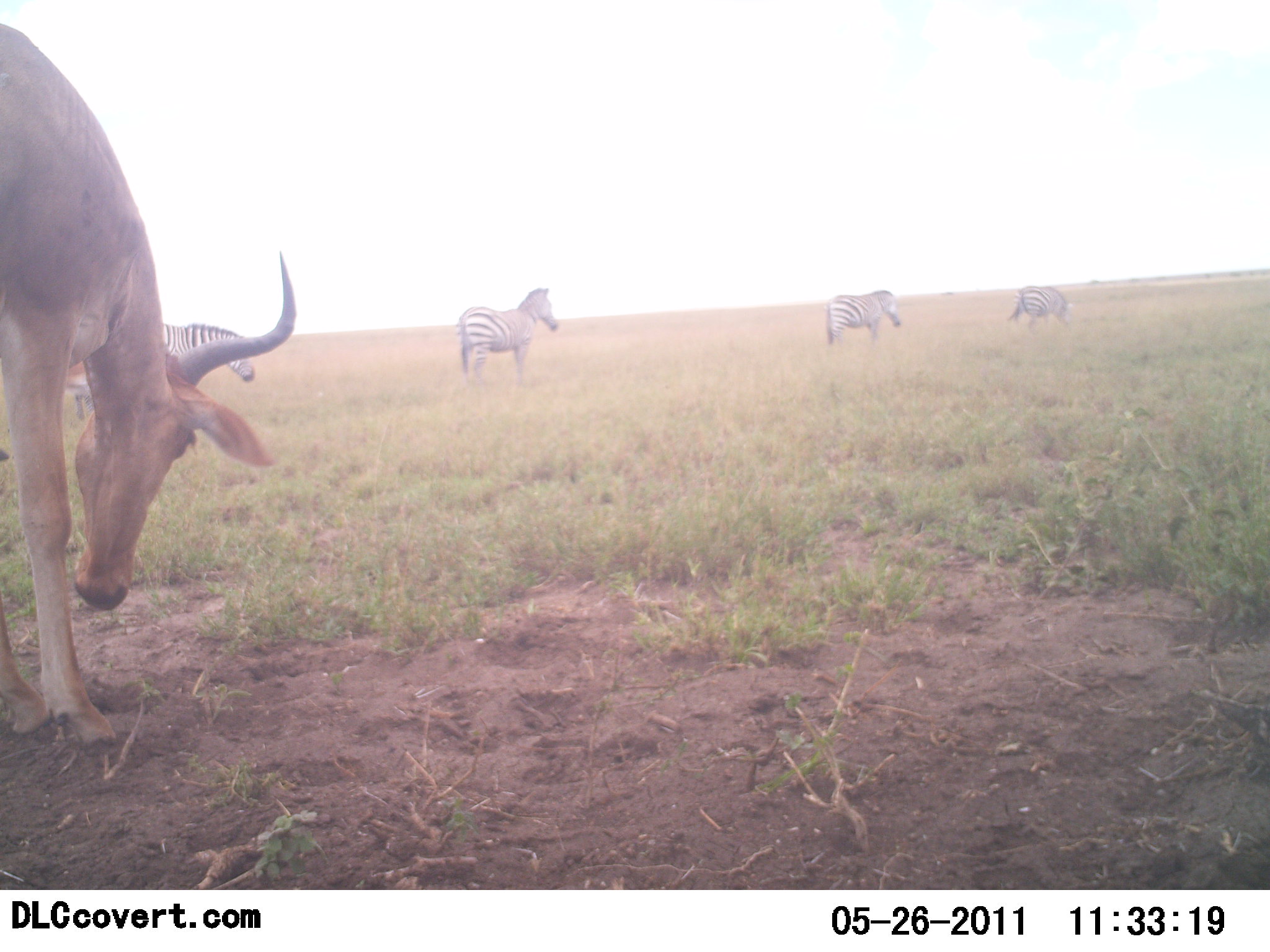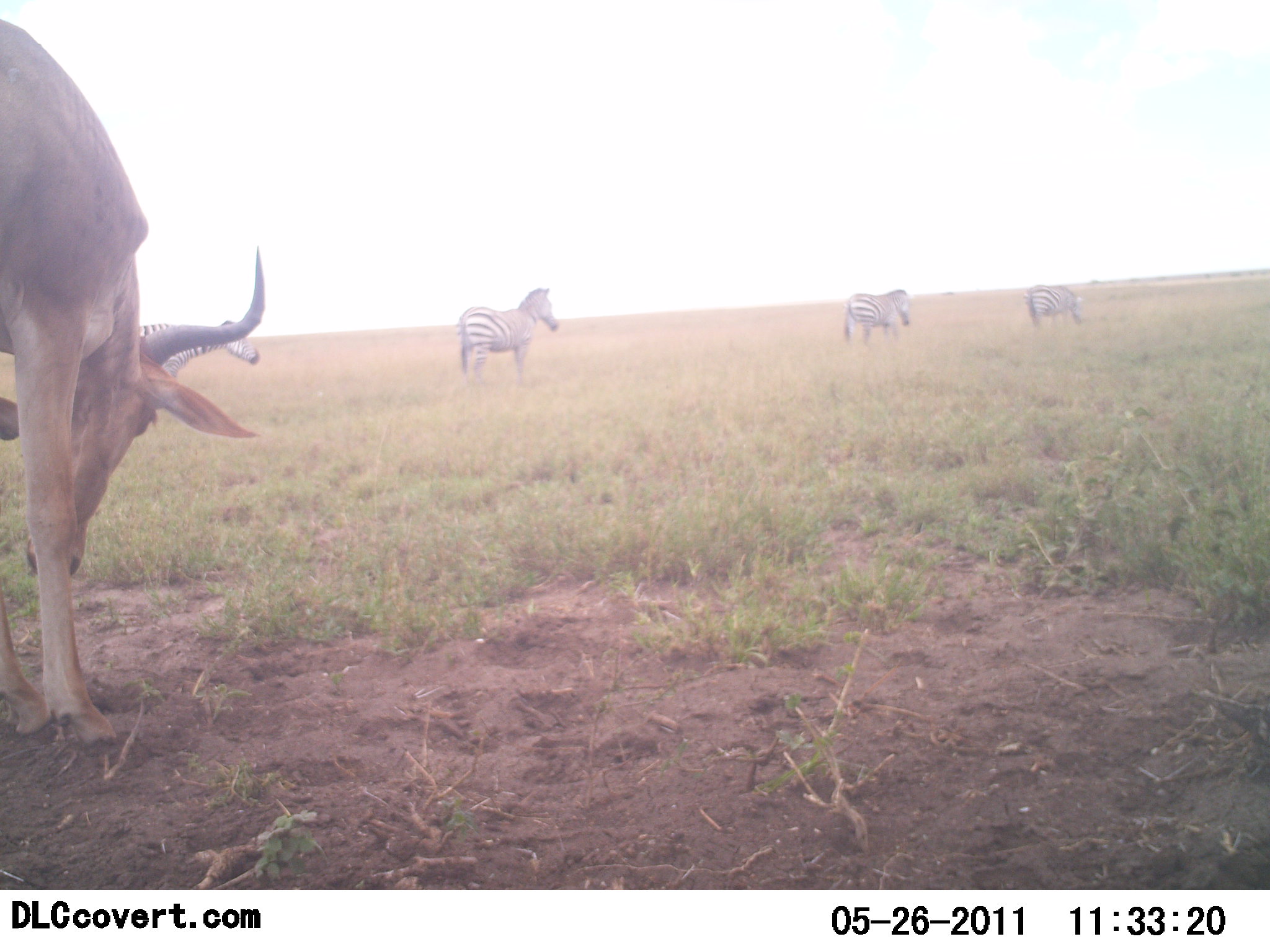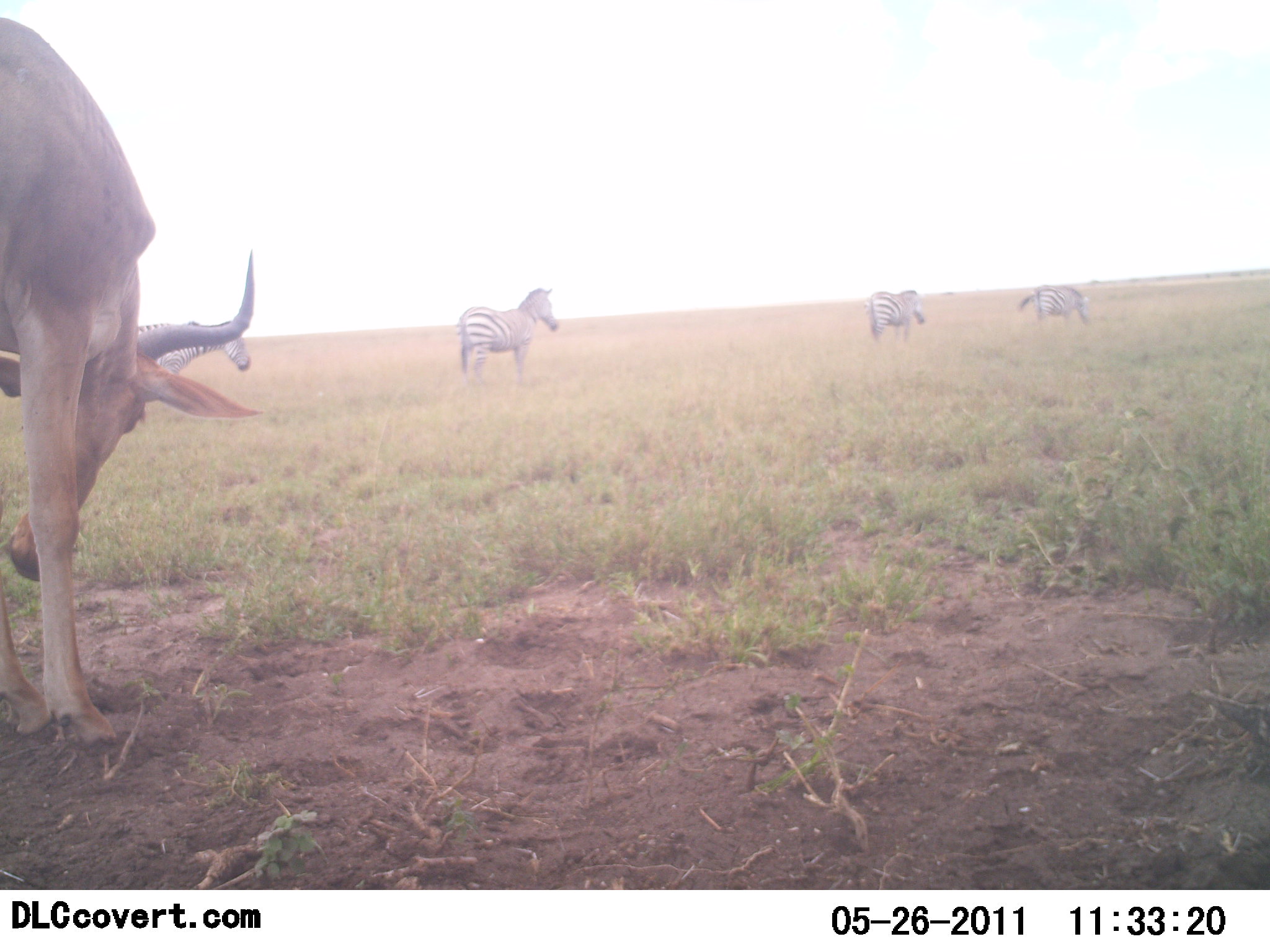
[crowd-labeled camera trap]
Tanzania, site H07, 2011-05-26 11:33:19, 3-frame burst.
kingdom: Animalia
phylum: Chordata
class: Mammalia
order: Artiodactyla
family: Bovidae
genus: Alcelaphus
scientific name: Alcelaphus buselaphus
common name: hartebeest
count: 1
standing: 40%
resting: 0%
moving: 0%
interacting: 0%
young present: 0%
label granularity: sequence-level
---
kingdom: Animalia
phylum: Chordata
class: Mammalia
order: Perissodactyla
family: Equidae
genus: Equus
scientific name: Equus quagga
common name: plains zebra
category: zebra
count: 4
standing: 58%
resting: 0%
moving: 67%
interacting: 0%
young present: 0%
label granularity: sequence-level